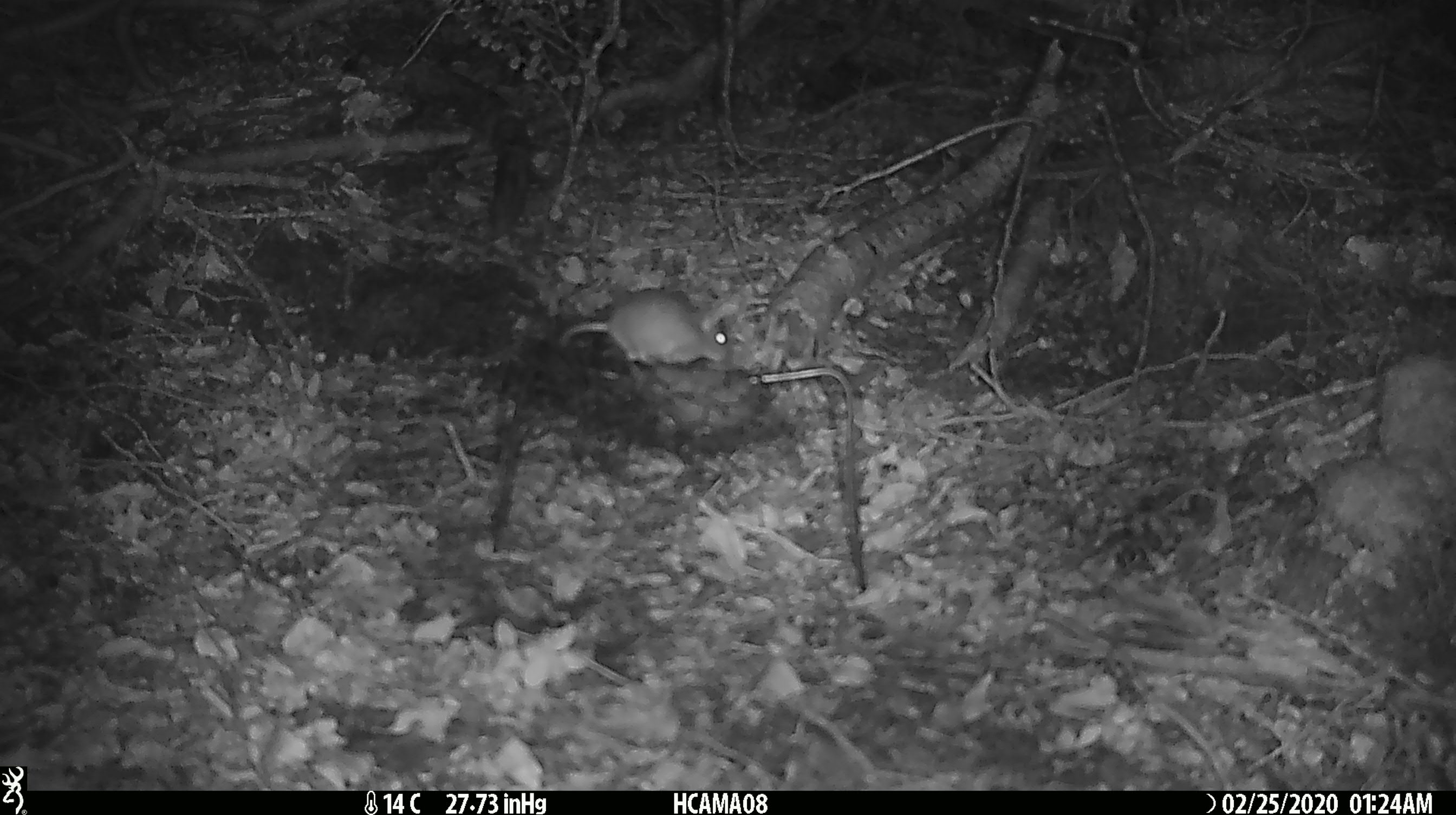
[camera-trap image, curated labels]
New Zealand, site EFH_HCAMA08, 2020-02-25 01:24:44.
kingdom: Animalia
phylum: Chordata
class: Mammalia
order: Rodentia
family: Muridae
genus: Mus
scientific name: Mus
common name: mouse